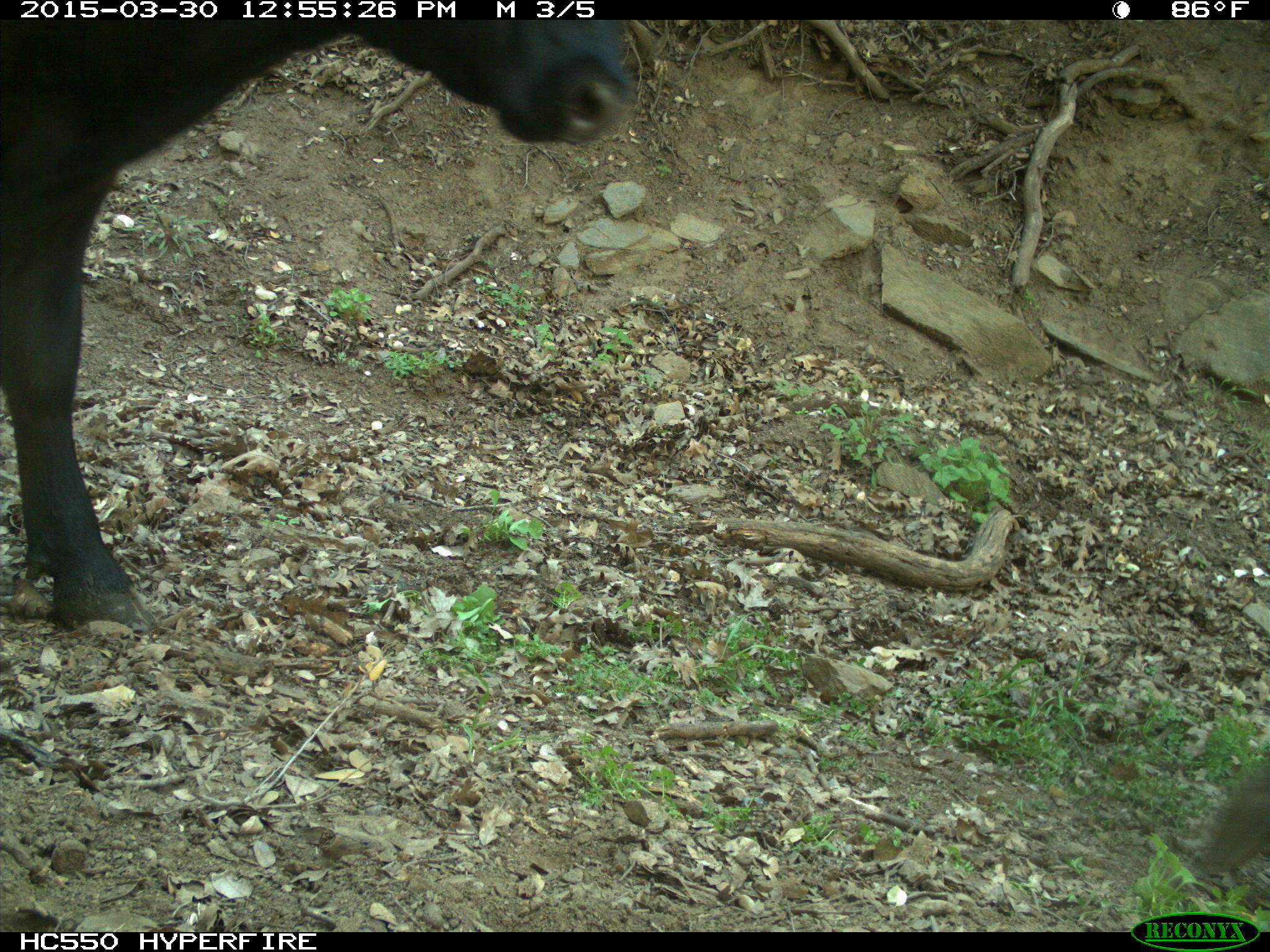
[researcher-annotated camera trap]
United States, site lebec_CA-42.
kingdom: Animalia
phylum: Chordata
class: Mammalia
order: Artiodactyla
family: Bovidae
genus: Bos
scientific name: Bos taurus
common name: domestic cow